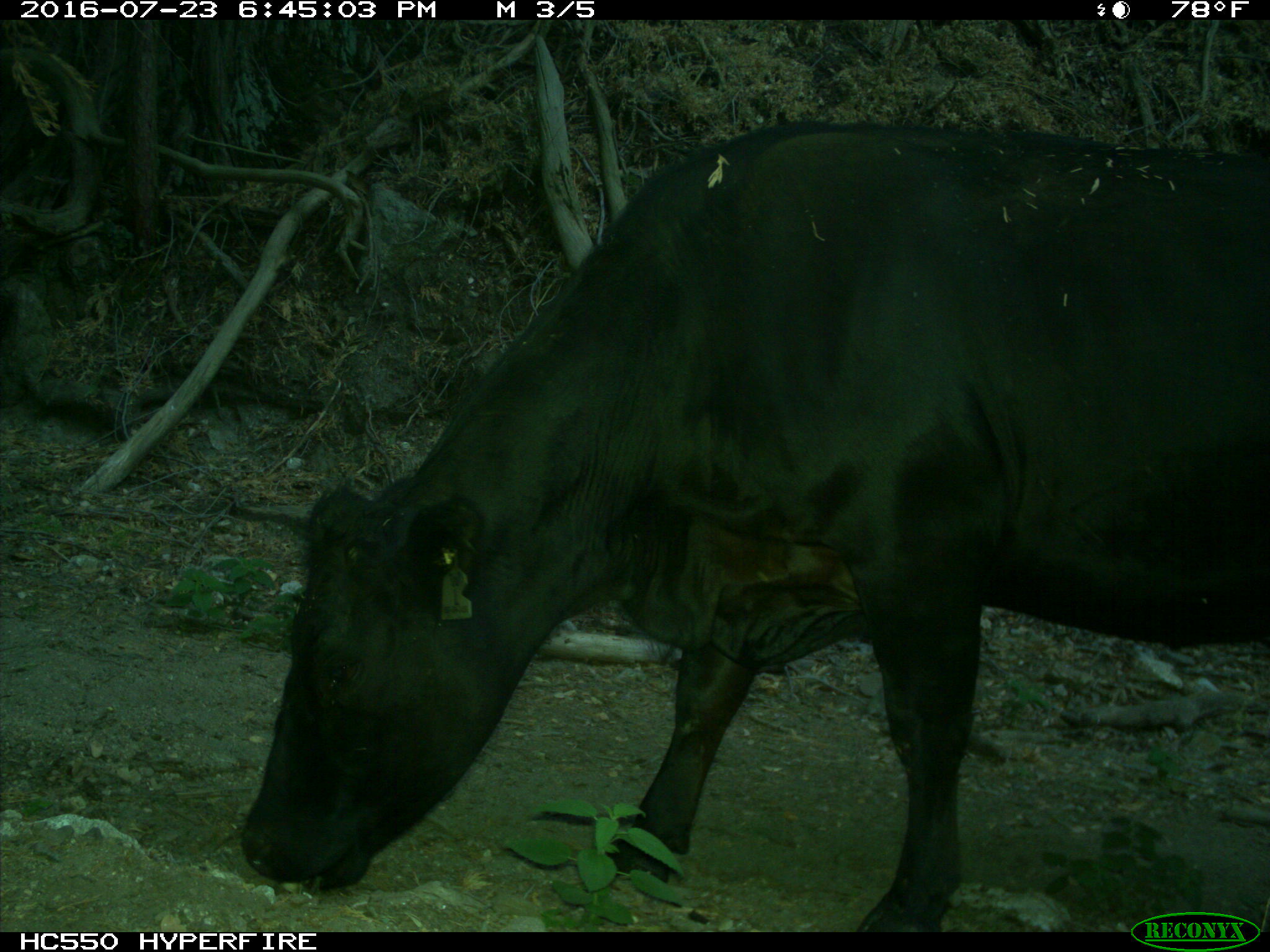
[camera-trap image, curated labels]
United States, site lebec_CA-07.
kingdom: Animalia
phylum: Chordata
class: Mammalia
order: Artiodactyla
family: Bovidae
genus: Bos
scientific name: Bos taurus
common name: domestic cow